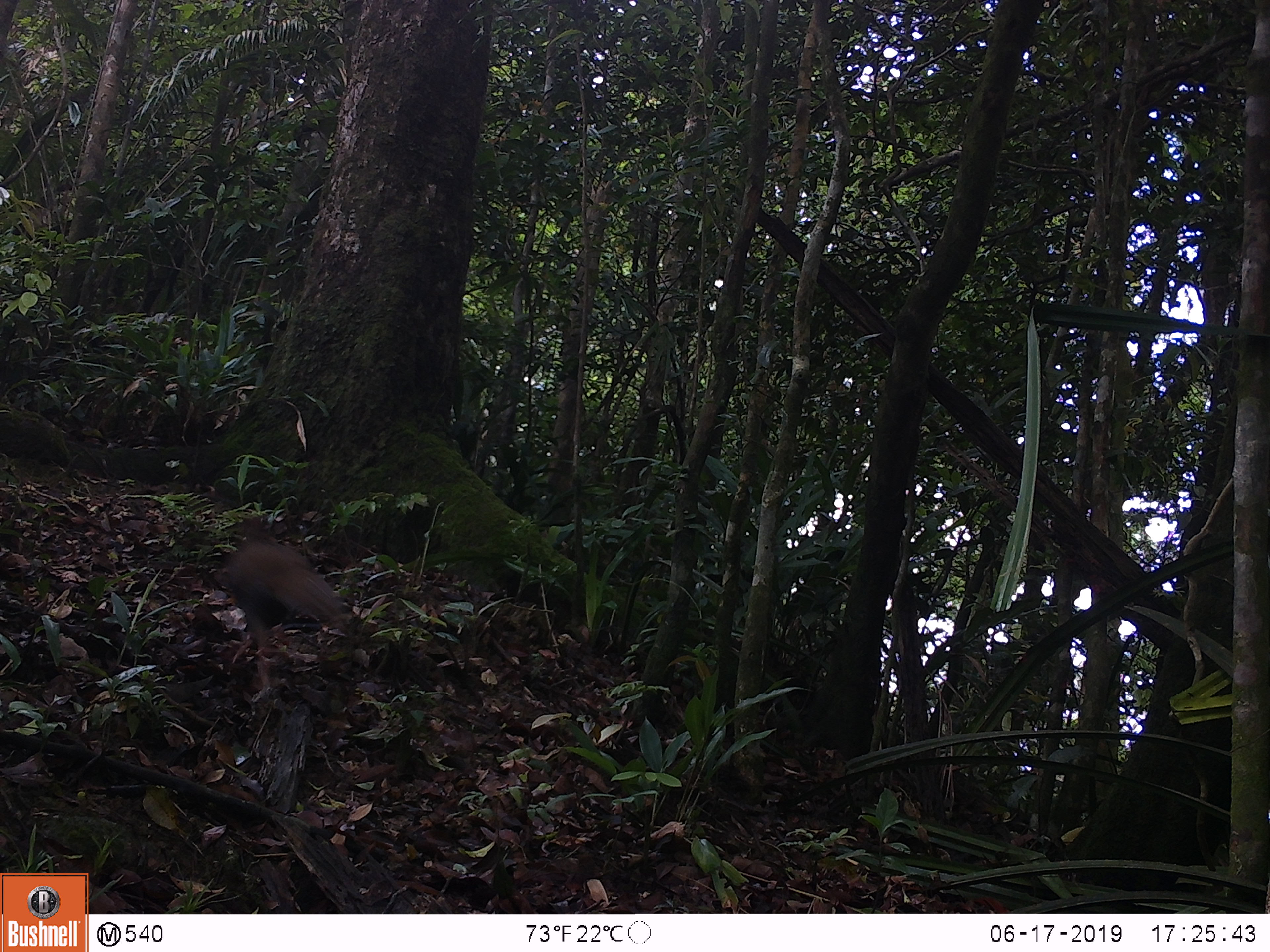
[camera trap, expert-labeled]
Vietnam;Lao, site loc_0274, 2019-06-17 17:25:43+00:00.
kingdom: Animalia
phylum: Chordata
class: Aves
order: Galliformes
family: Phasianidae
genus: Lophura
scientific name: Lophura nycthemera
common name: silver pheasant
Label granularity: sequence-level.